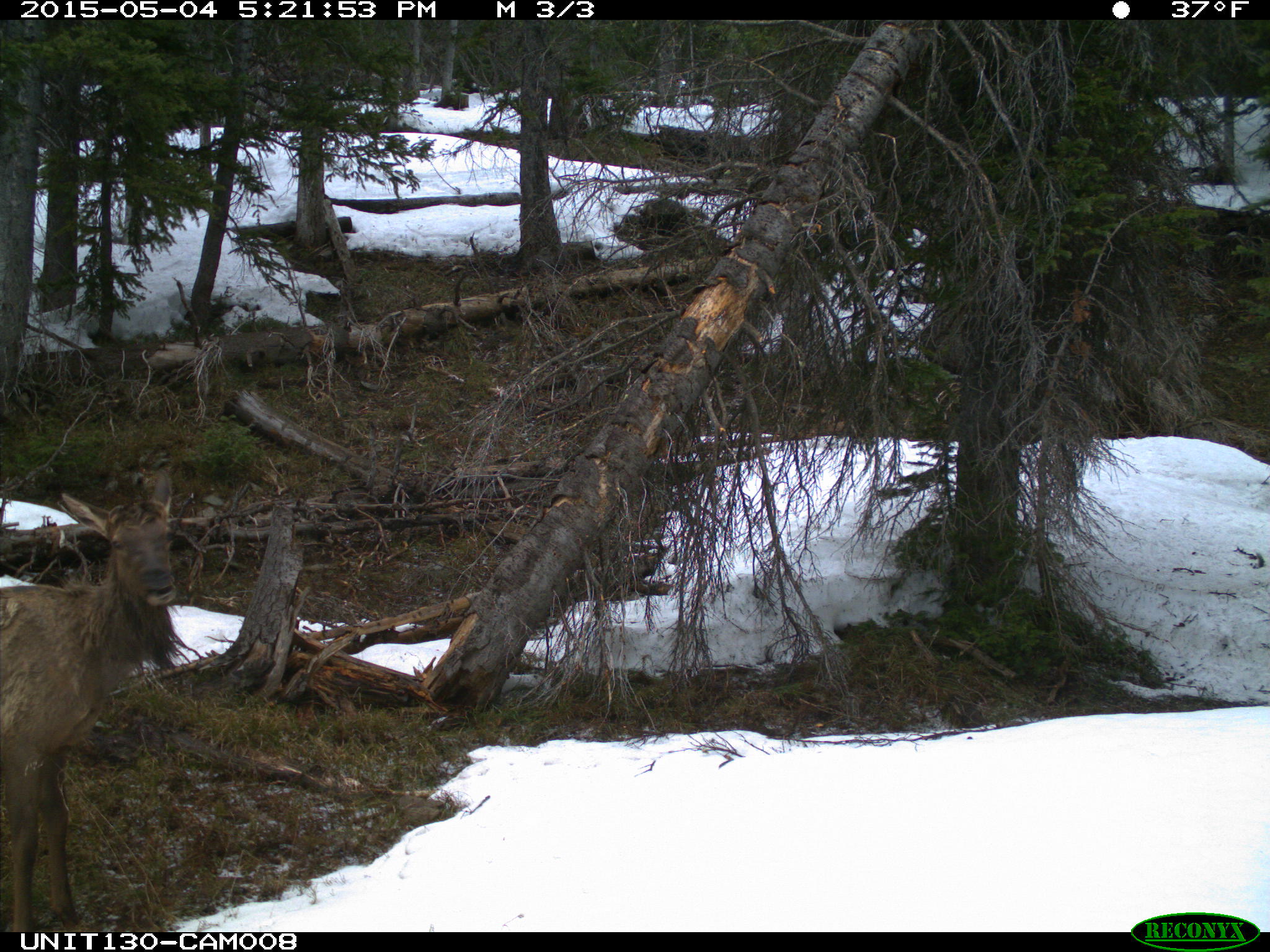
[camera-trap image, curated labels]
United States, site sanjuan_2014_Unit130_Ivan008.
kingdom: Animalia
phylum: Chordata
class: Mammalia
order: Artiodactyla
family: Cervidae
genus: Cervus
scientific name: Cervus elaphus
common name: red deer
Cervus elaphus (red deer).